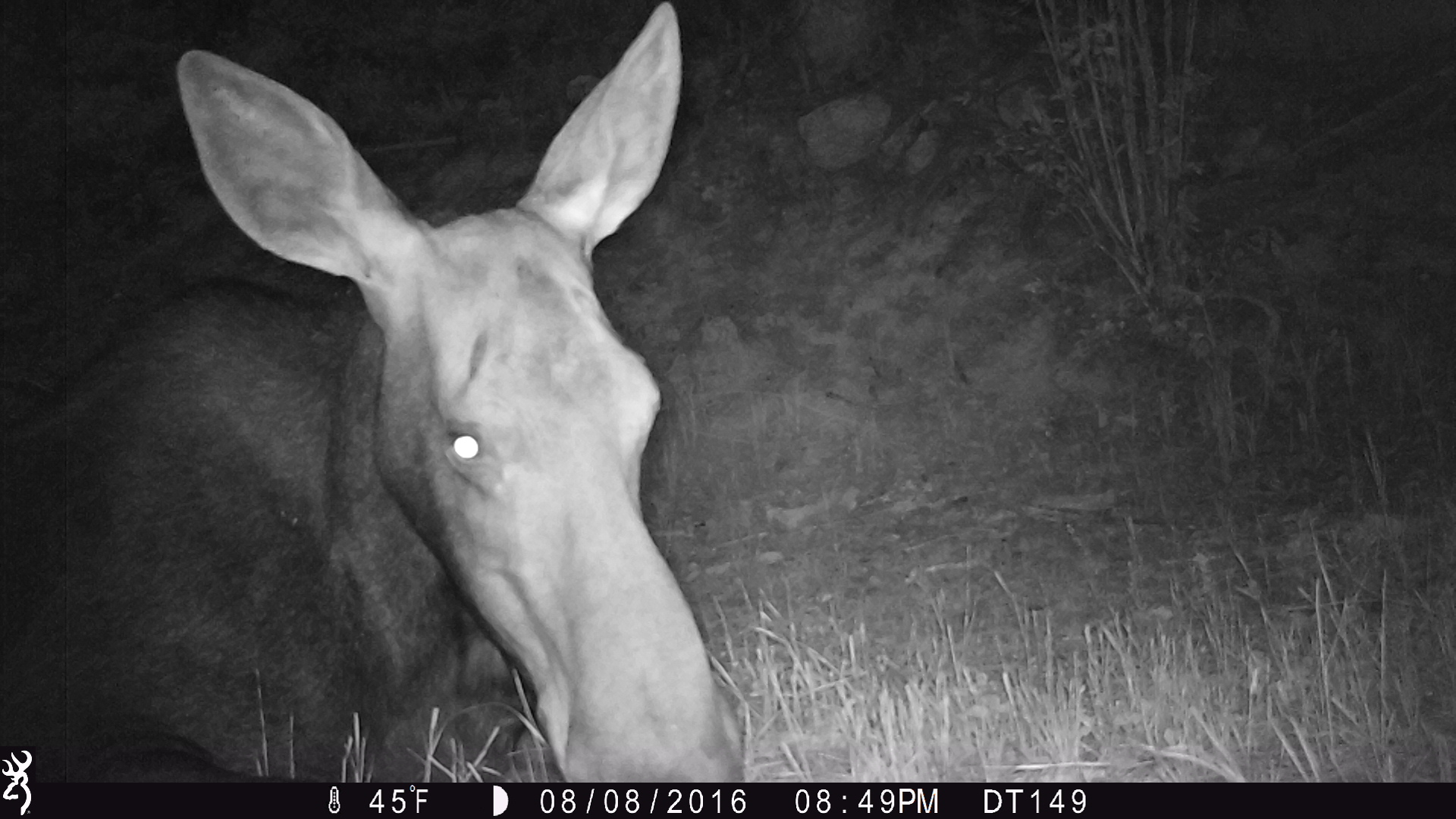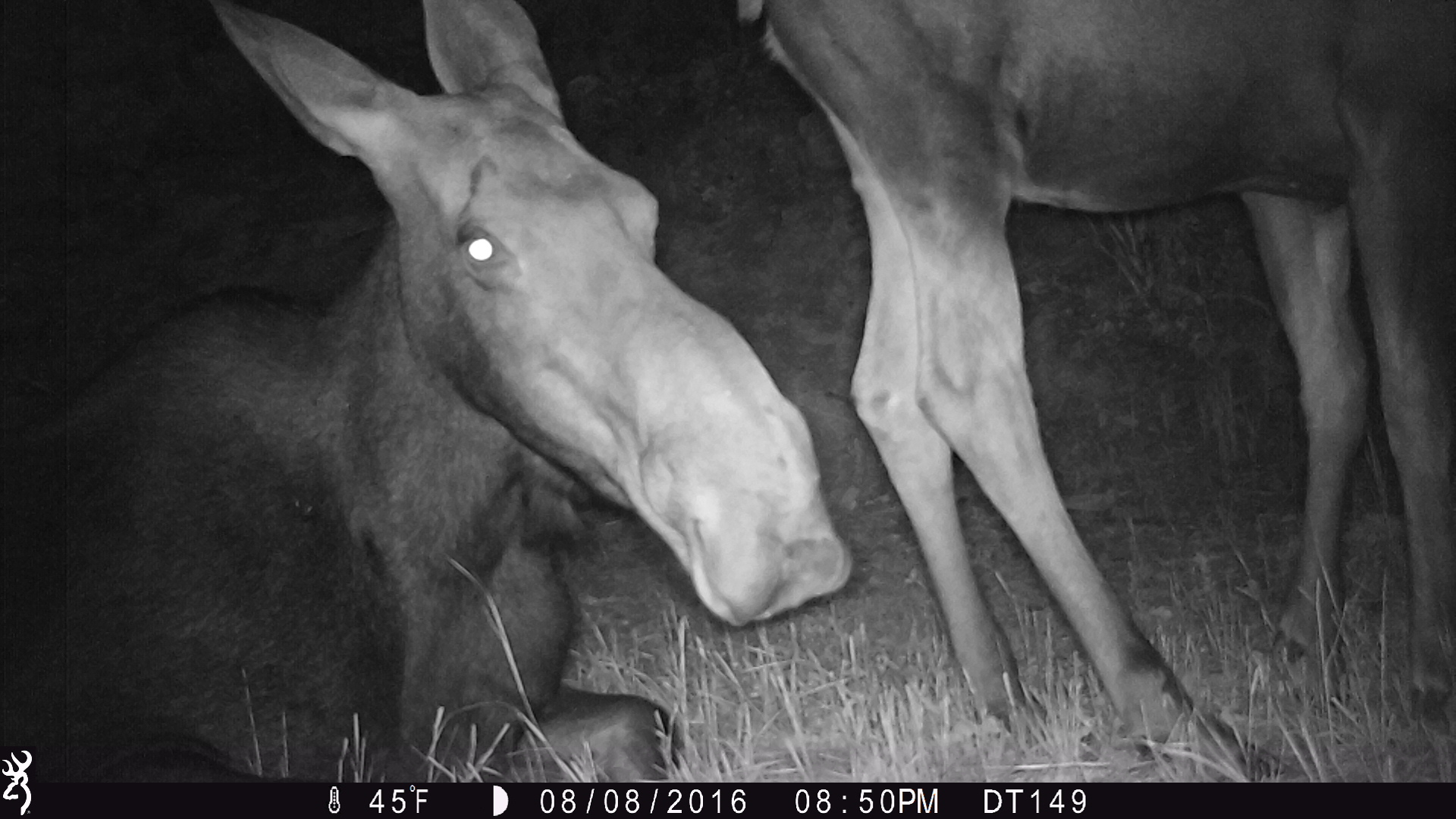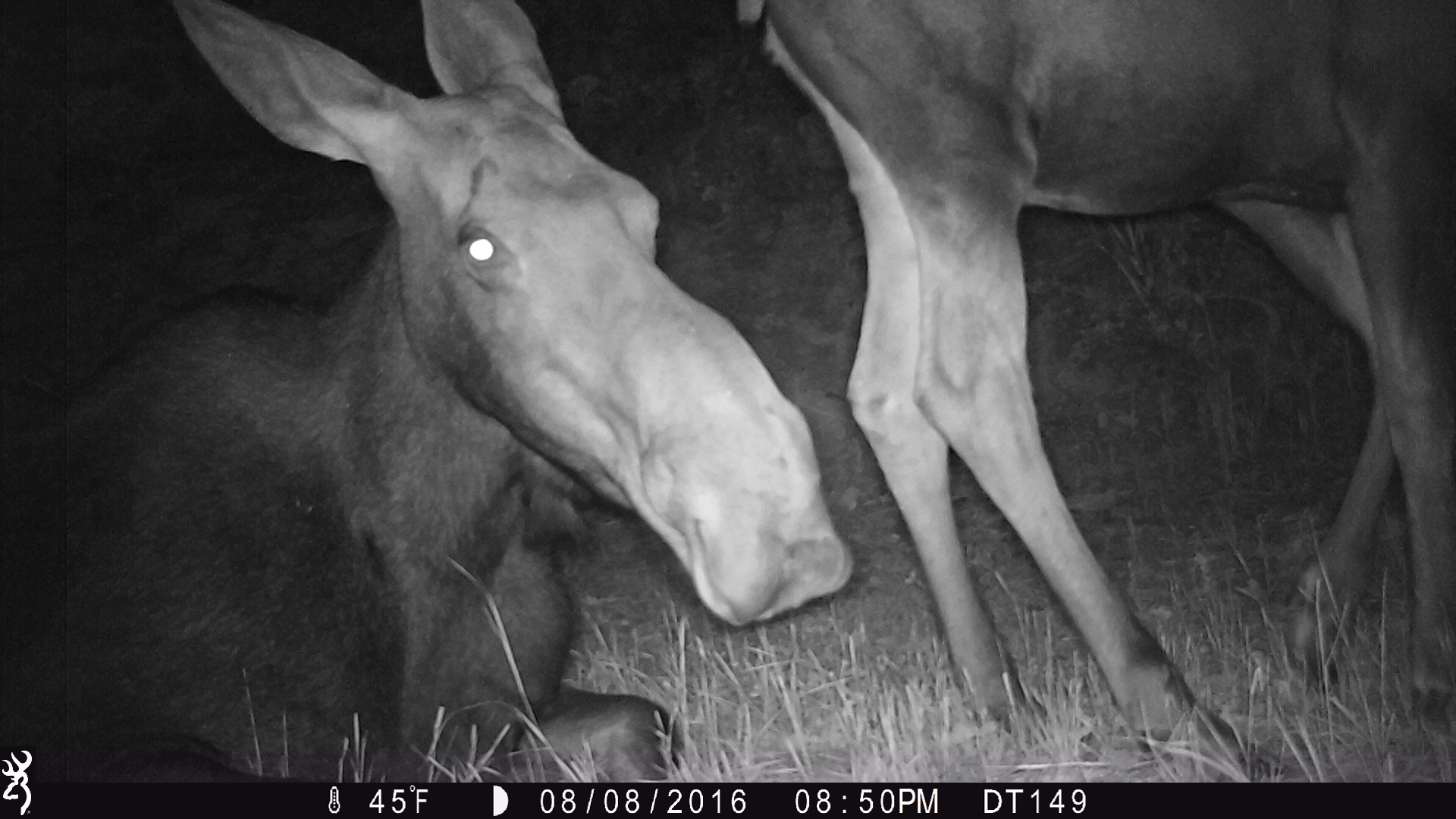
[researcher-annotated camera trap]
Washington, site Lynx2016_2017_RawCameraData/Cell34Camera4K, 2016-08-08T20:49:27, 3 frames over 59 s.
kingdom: Animalia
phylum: Chordata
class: Mammalia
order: Artiodactyla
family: Cervidae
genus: Alces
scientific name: Alces alces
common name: moose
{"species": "Alces alces (moose)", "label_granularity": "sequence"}